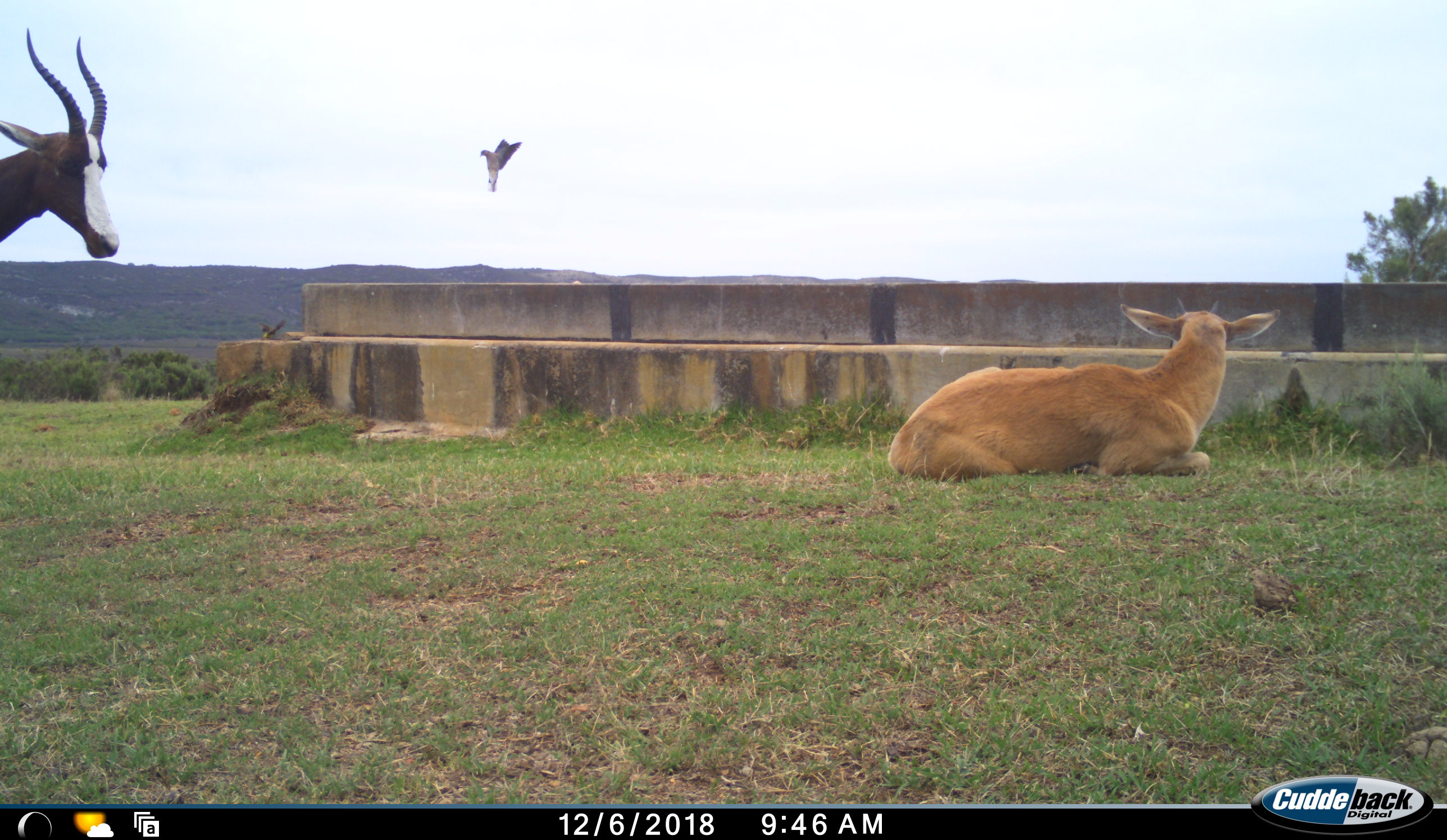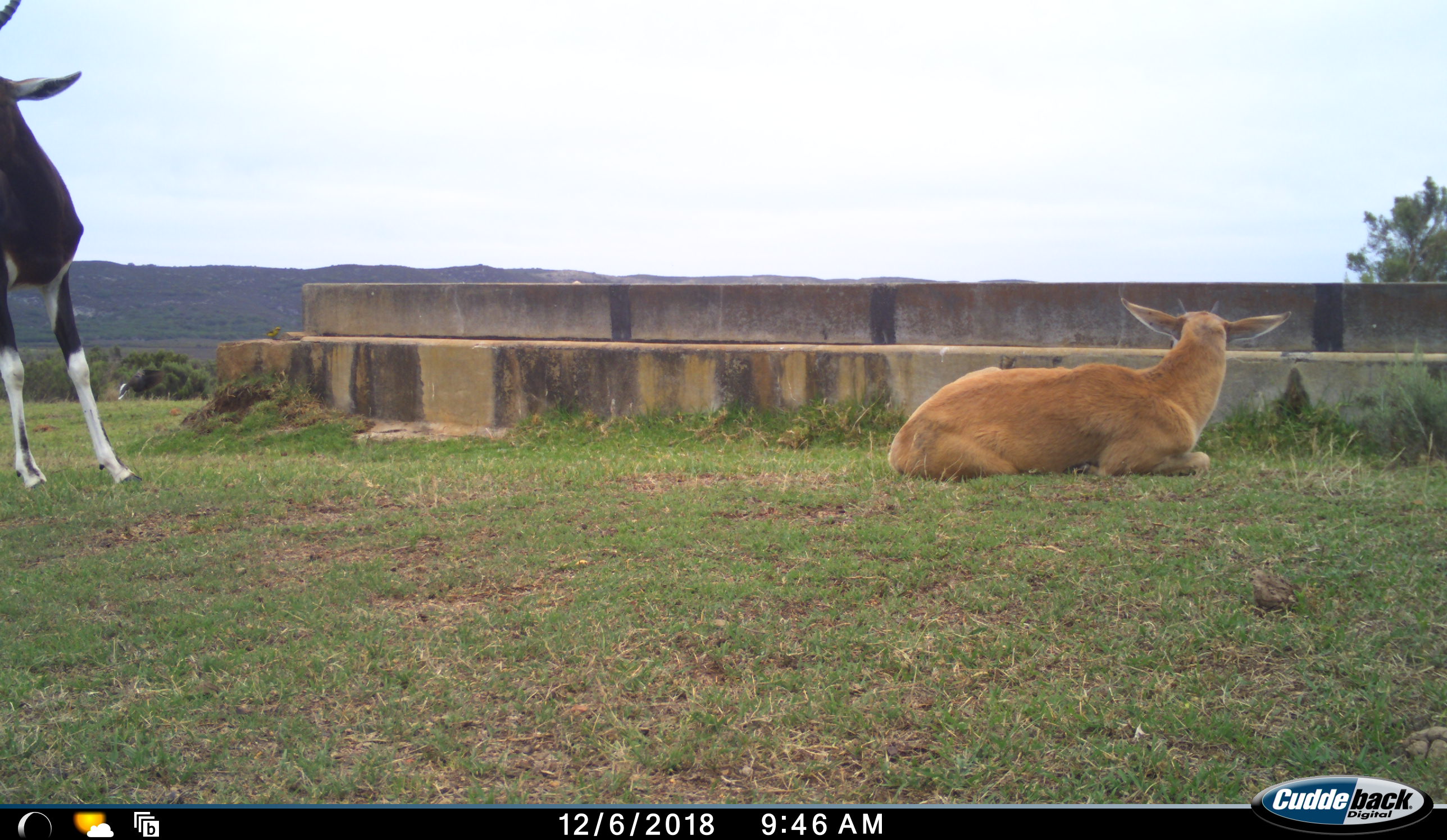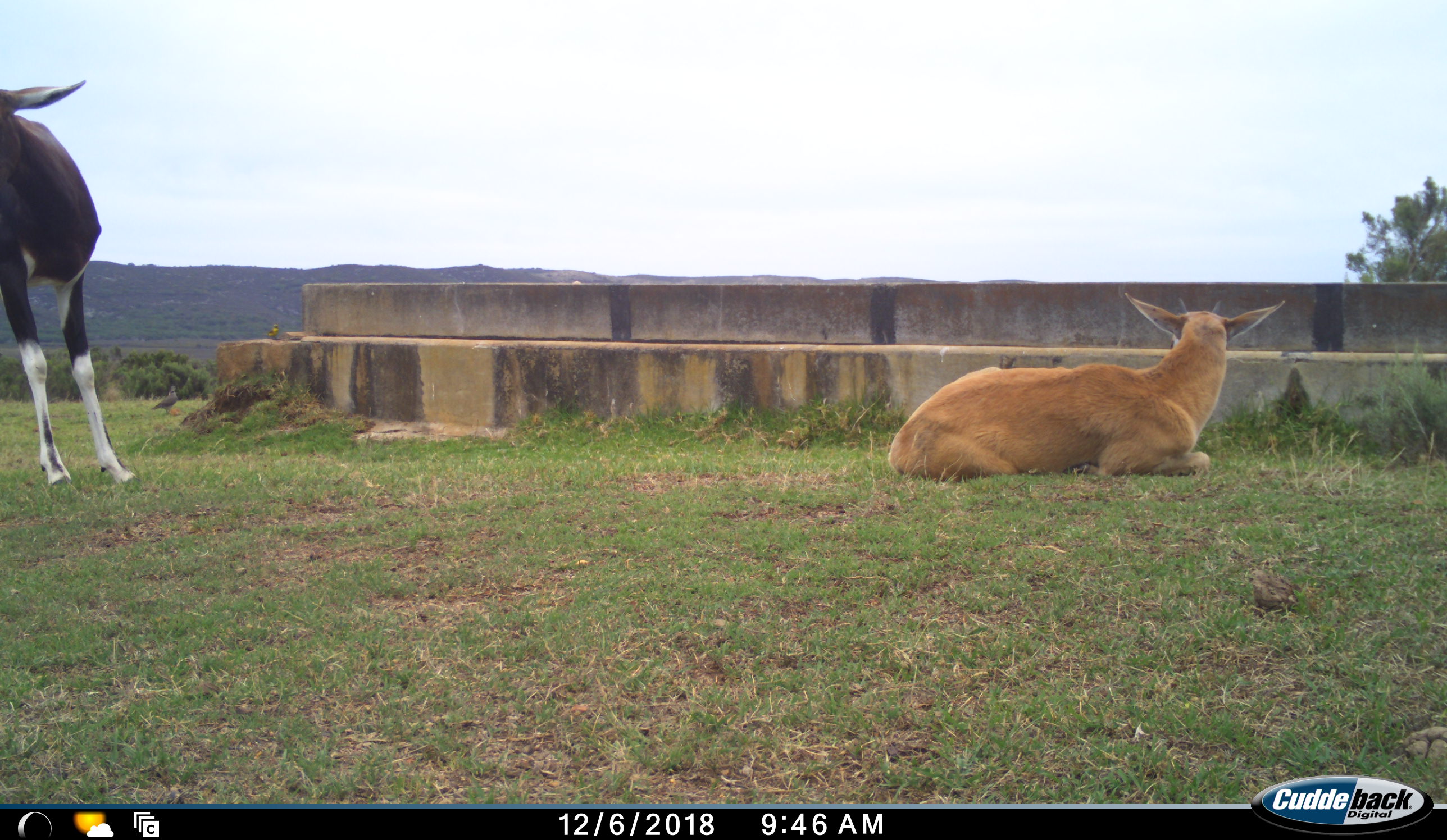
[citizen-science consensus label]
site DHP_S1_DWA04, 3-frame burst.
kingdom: Animalia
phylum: Chordata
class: Aves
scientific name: Aves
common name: bird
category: birdother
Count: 2.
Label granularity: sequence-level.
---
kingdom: Animalia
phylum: Chordata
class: Mammalia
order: Artiodactyla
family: Bovidae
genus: Damaliscus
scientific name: Damaliscus pygargus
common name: bontebok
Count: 2.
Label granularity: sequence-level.